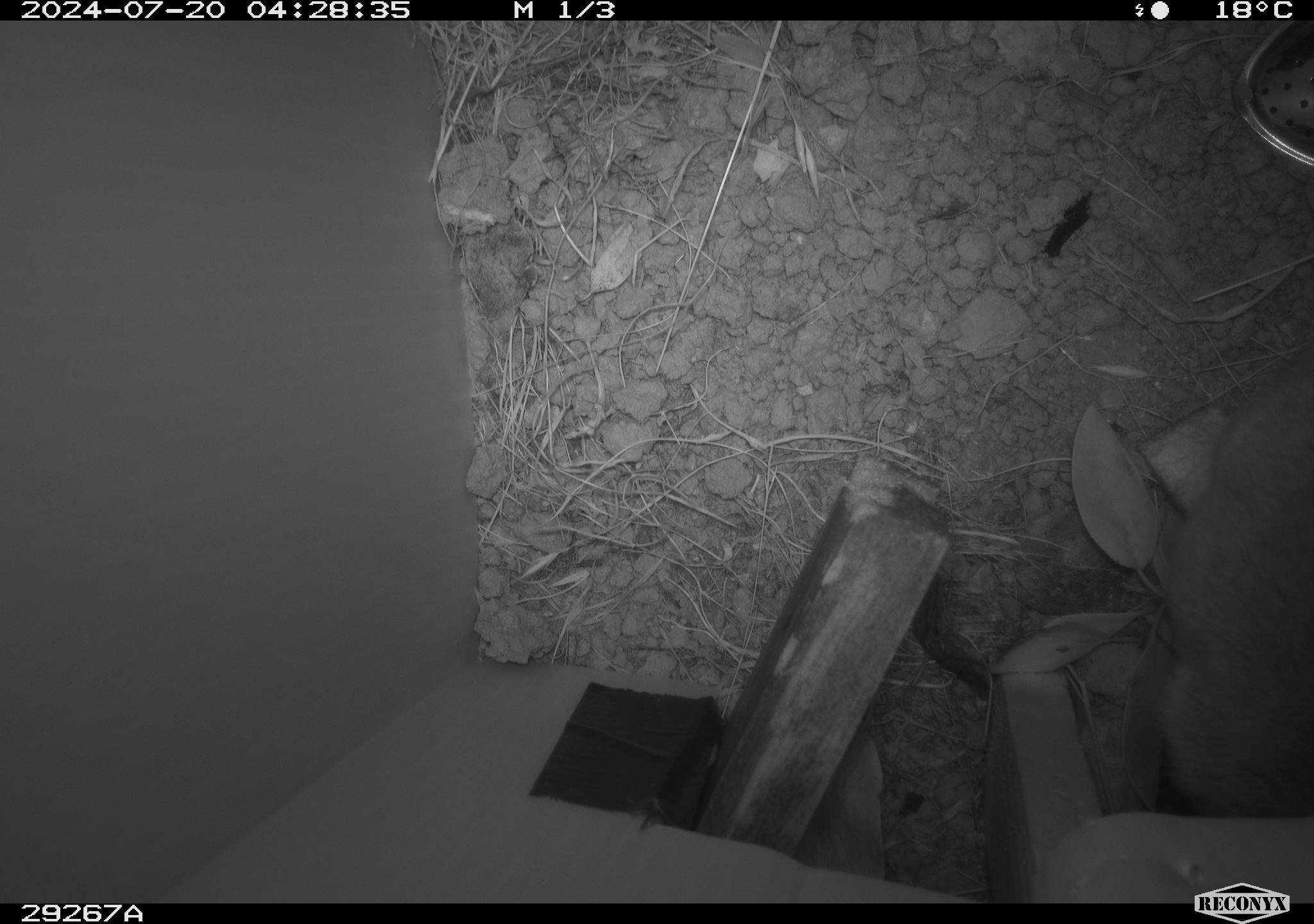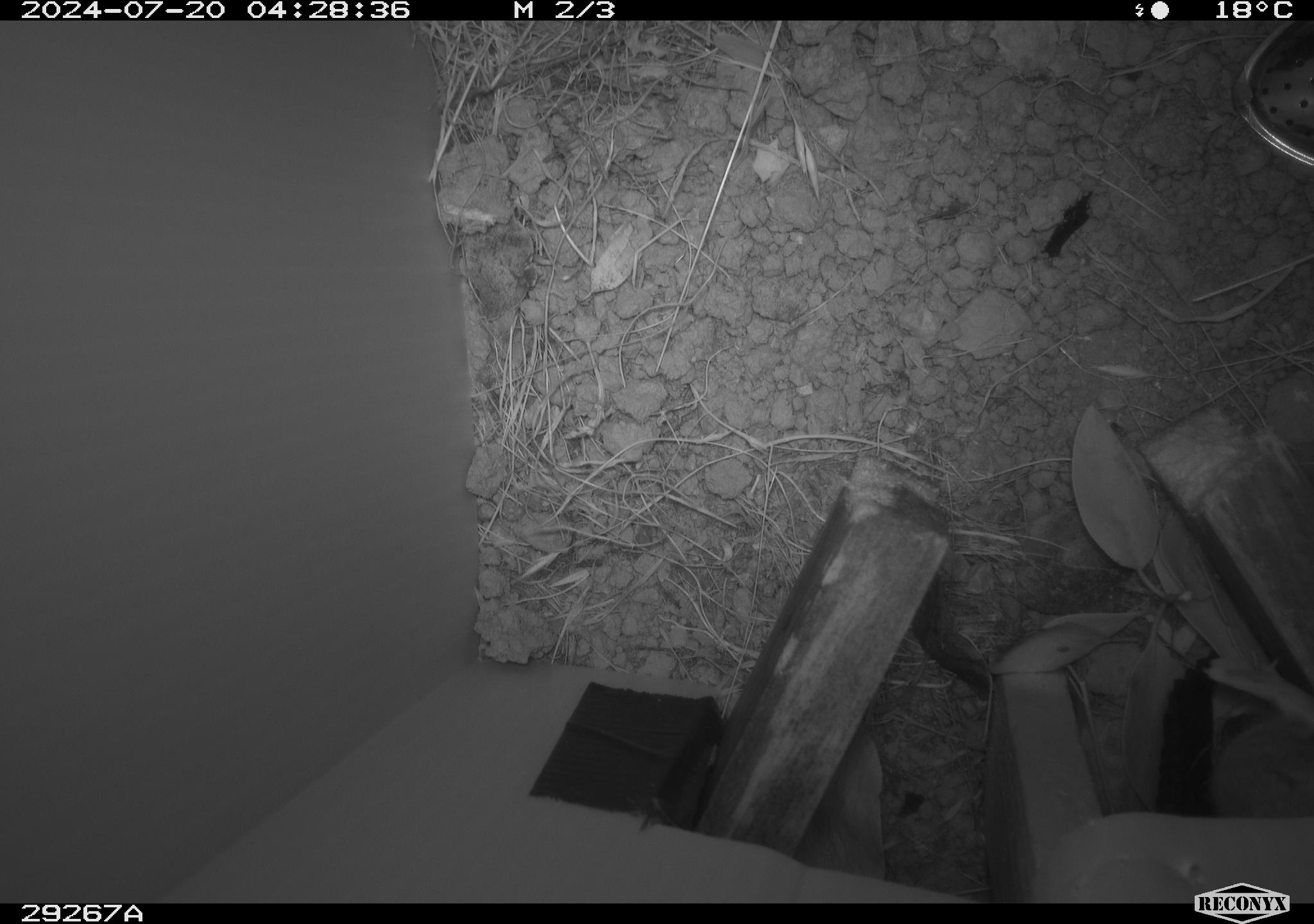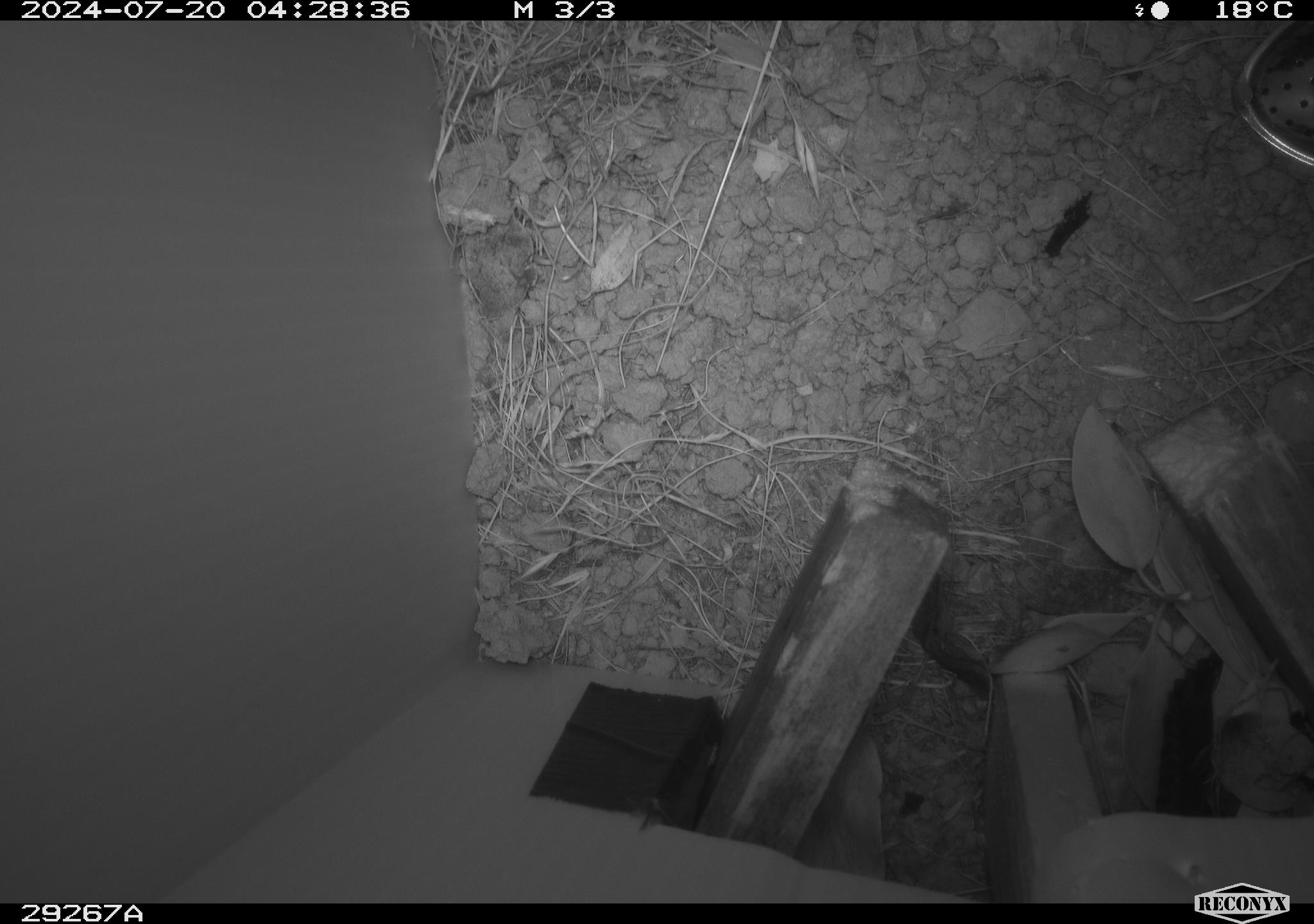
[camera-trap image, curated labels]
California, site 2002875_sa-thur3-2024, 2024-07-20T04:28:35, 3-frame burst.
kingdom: Animalia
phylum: Chordata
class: Mammalia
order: Rodentia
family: Cricetidae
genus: Neotoma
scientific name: Neotoma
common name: pack rat or woodrat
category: neotoma species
Neotoma species (pack rat or woodrat) (Neotoma).